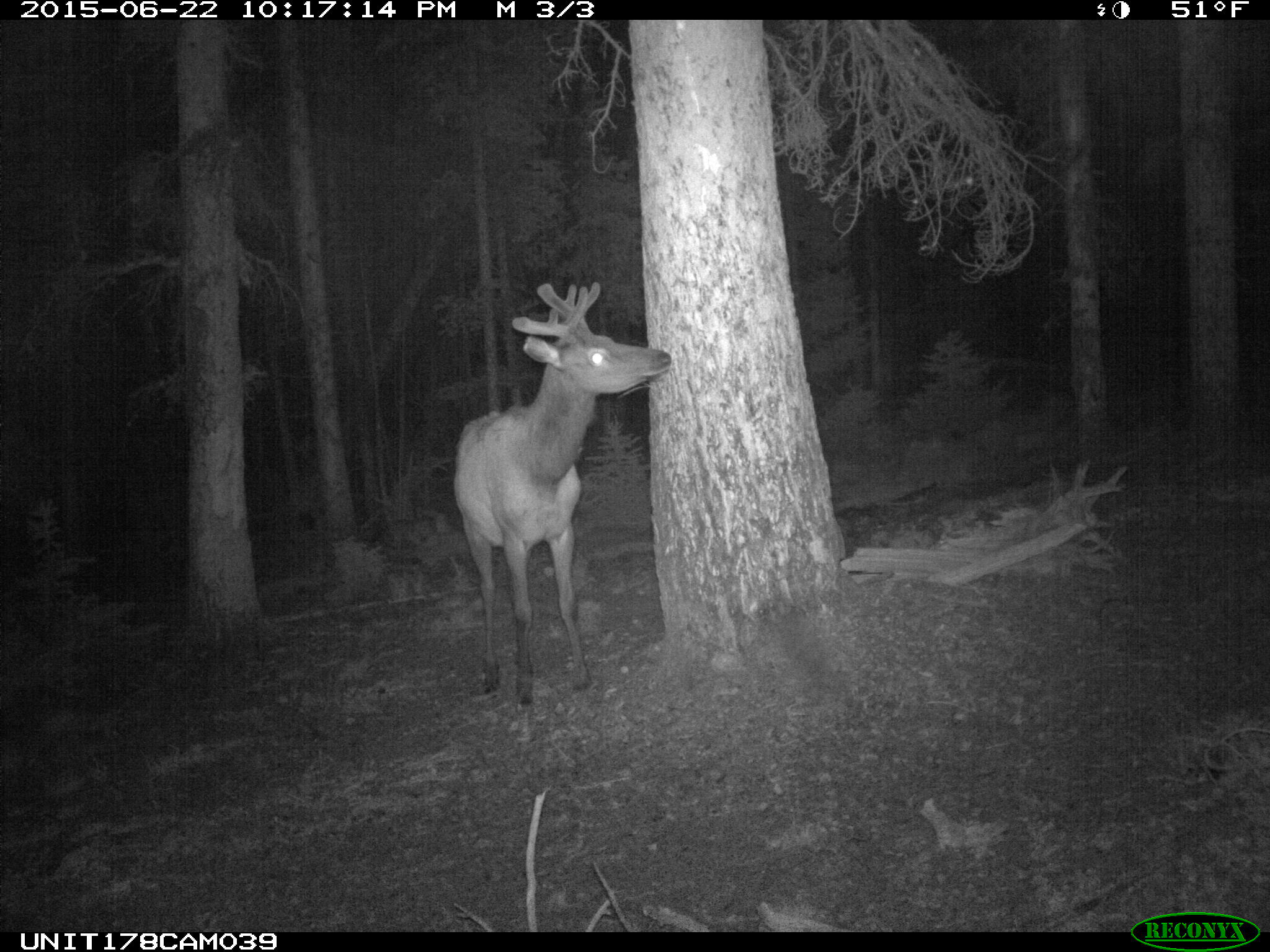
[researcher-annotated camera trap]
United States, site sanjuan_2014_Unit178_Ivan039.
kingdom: Animalia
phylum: Chordata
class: Mammalia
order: Artiodactyla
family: Cervidae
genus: Cervus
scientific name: Cervus elaphus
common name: red deer